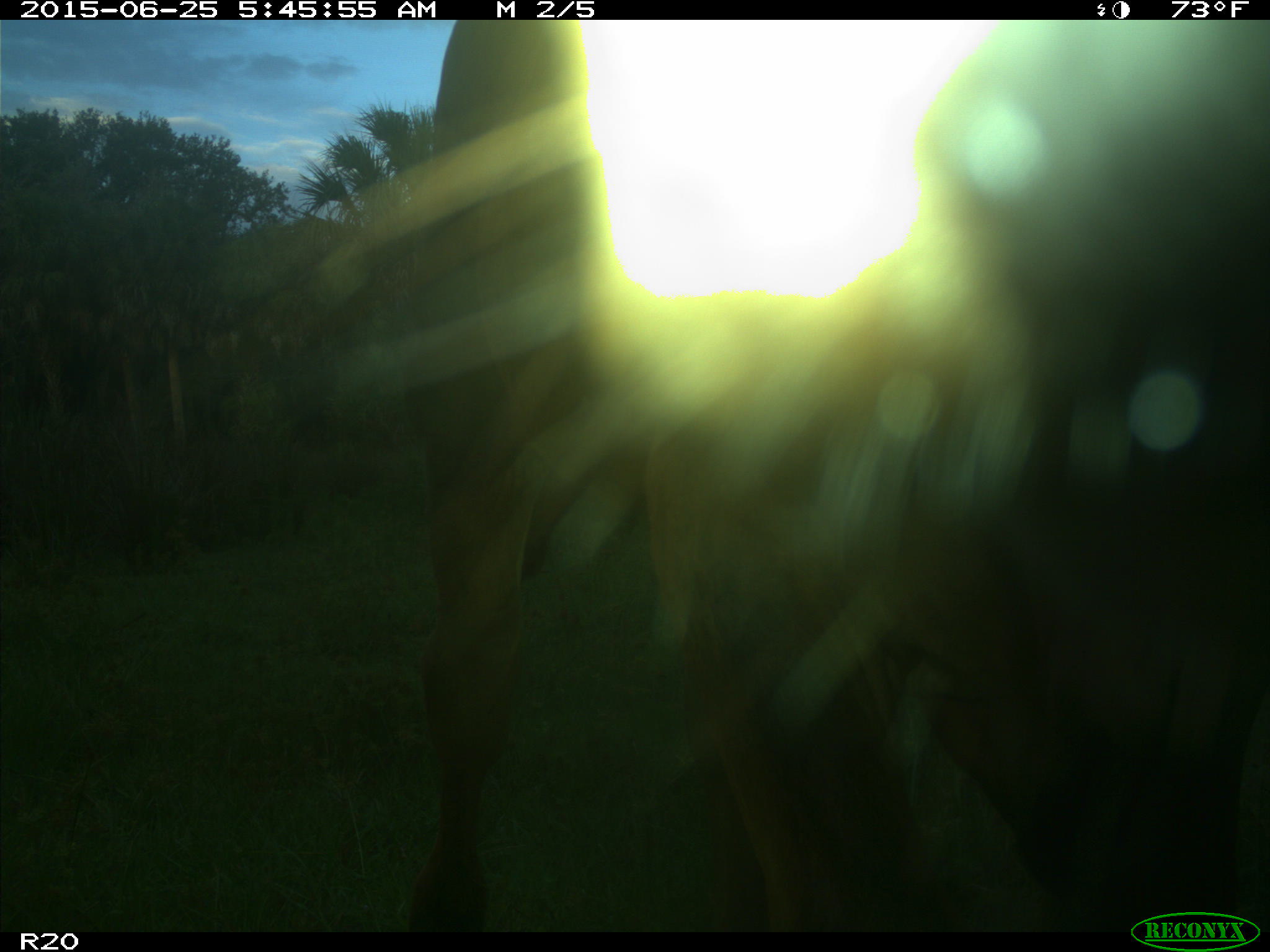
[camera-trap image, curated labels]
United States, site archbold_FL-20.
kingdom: Animalia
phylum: Chordata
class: Mammalia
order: Artiodactyla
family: Bovidae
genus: Bos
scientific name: Bos taurus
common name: domestic cow